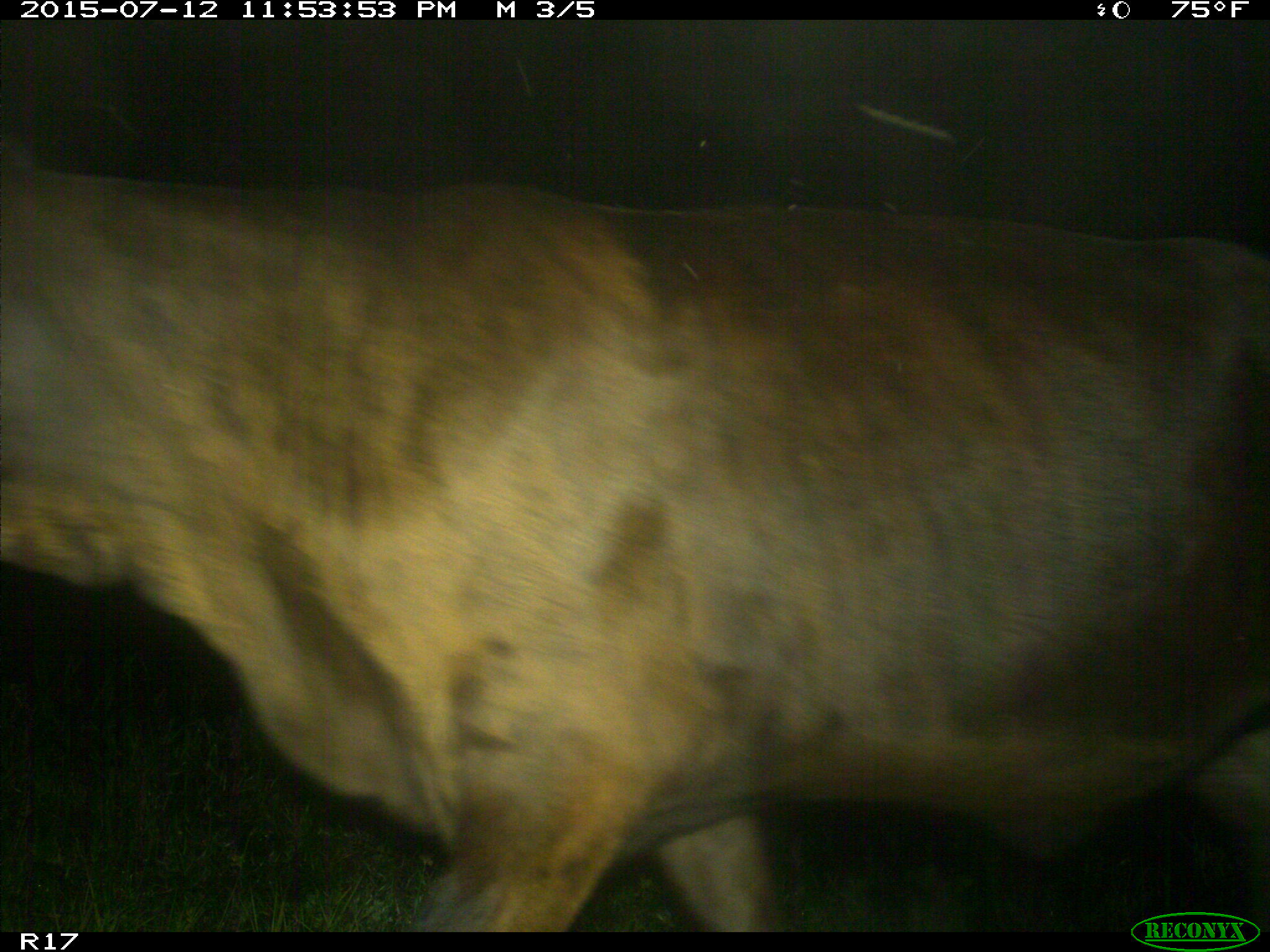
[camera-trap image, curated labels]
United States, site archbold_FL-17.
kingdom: Animalia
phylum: Chordata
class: Mammalia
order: Artiodactyla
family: Bovidae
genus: Bos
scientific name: Bos taurus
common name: domestic cow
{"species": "Bos taurus (domestic cow)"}